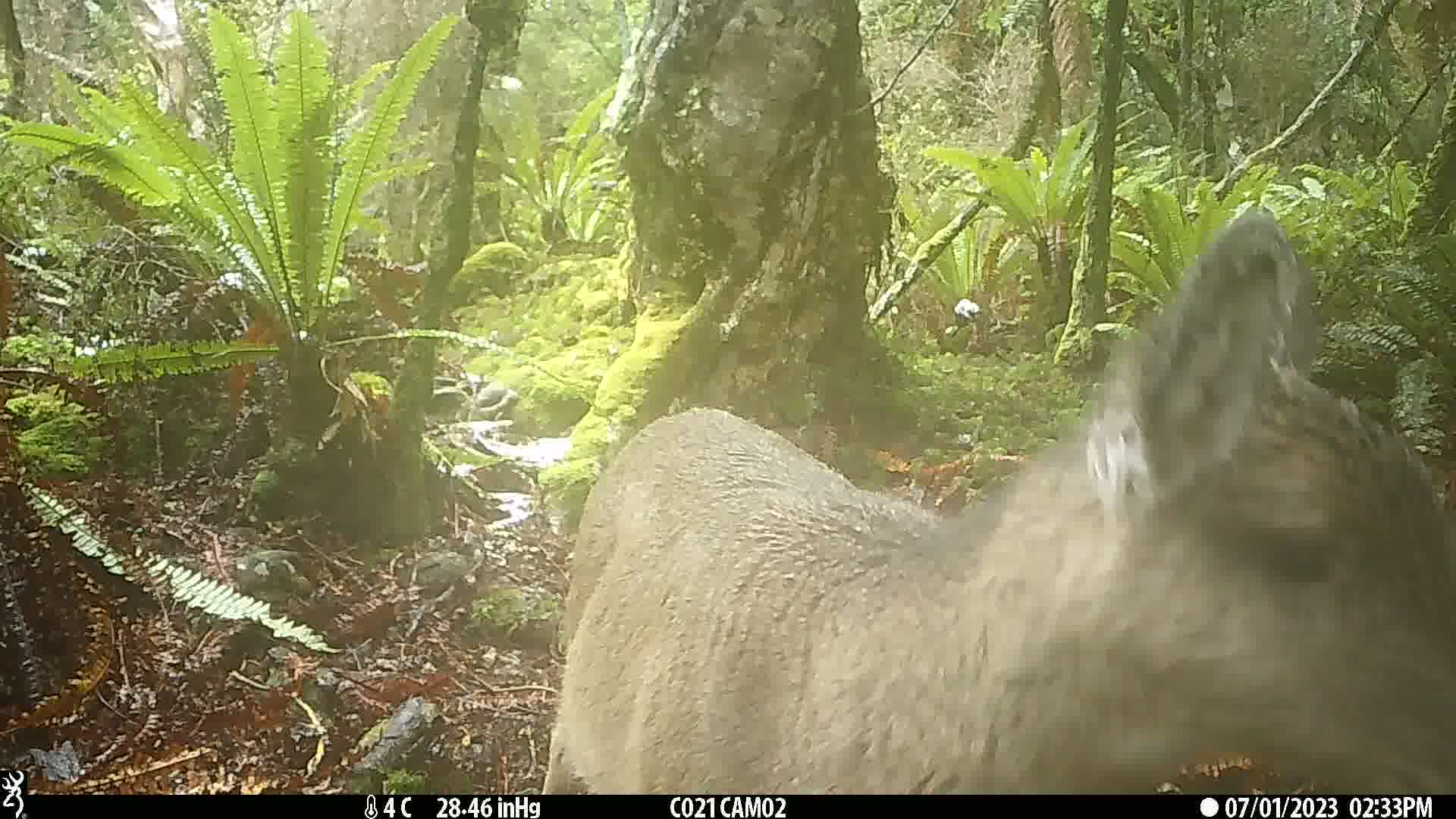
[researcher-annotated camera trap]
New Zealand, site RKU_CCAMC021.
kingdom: Animalia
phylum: Chordata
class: Mammalia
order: Artiodactyla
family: Cervidae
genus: Odocoileus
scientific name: Odocoileus virginianus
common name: white-tailed deer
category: white tailed deer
White tailed deer (white-tailed deer) (Odocoileus virginianus).